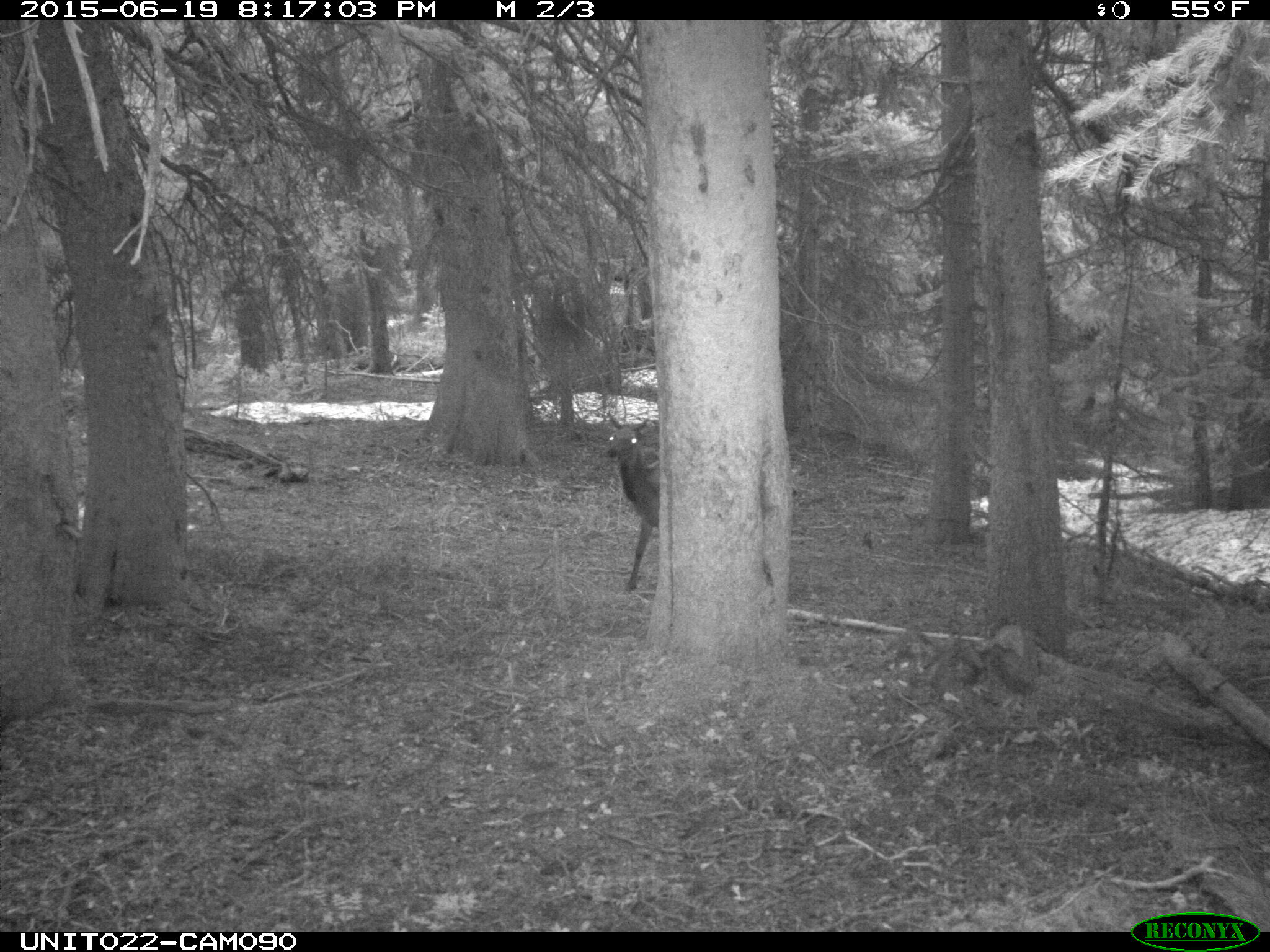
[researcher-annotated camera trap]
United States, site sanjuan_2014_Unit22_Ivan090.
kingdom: Animalia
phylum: Chordata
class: Mammalia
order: Artiodactyla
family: Cervidae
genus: Cervus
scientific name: Cervus elaphus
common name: red deer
Cervus elaphus (red deer).